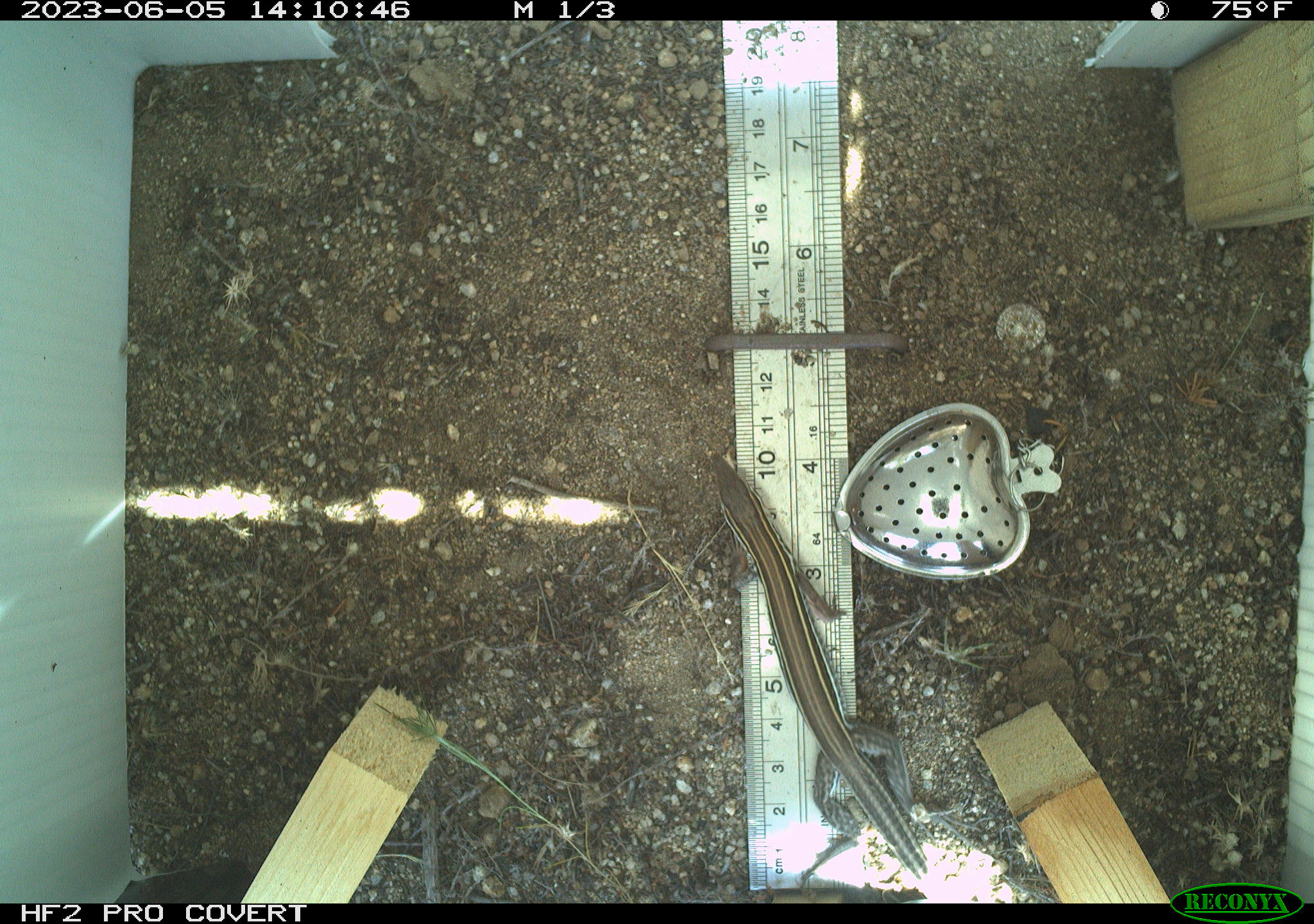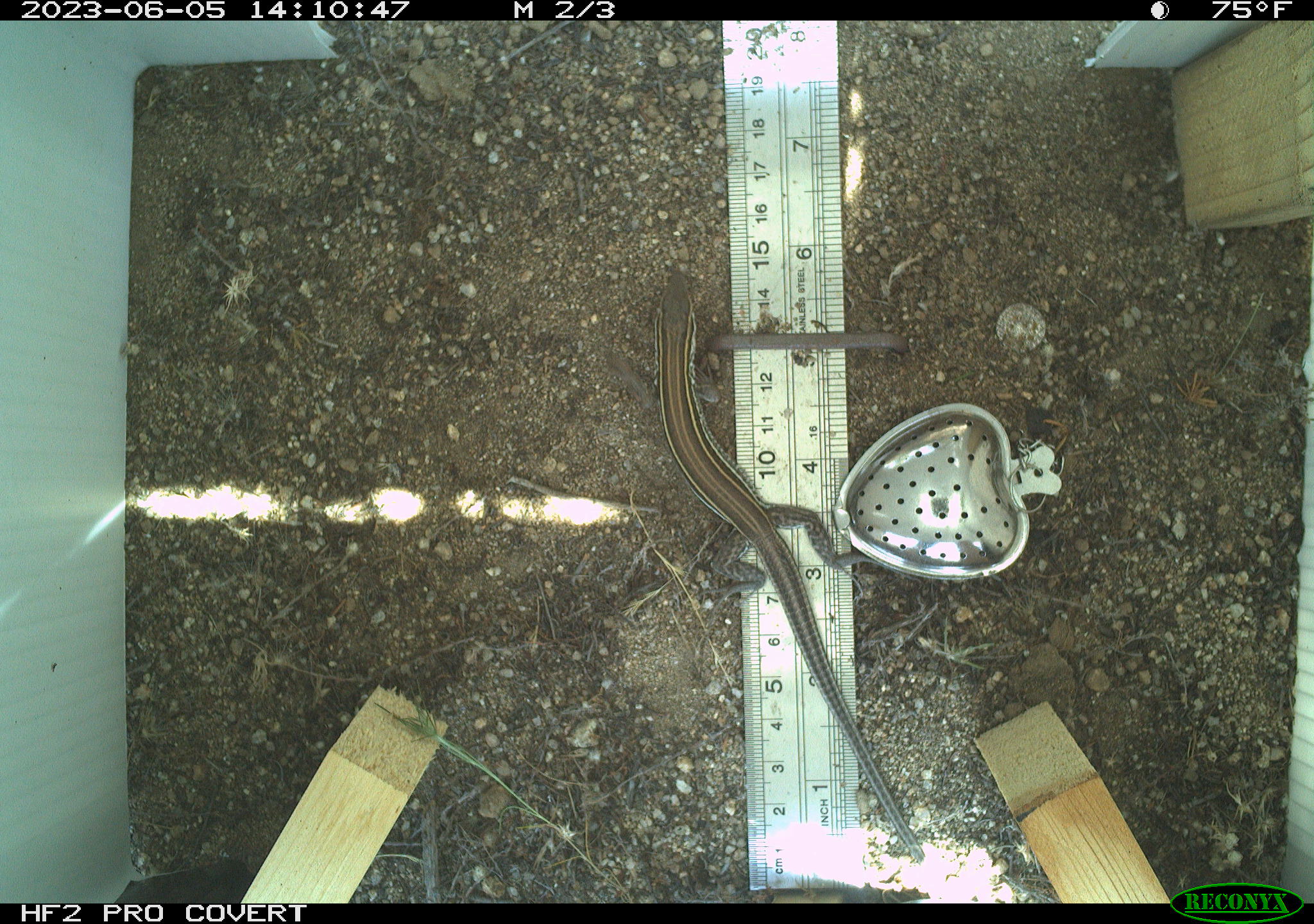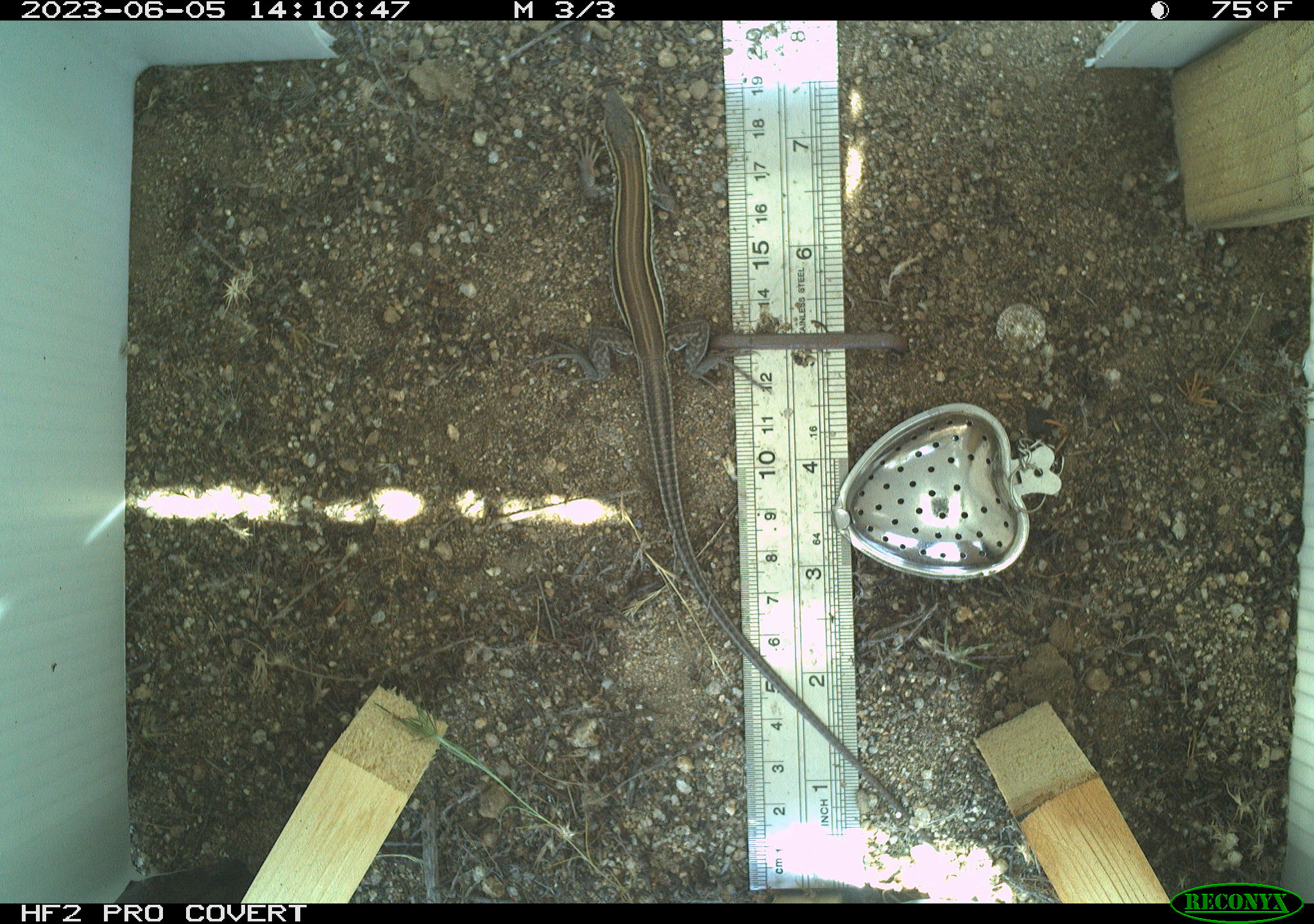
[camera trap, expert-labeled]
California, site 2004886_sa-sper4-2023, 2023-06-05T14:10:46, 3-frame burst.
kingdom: Animalia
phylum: Chordata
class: Reptilia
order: Squamata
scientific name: Squamata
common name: lizards and snakes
Lizards and snakes (Squamata).